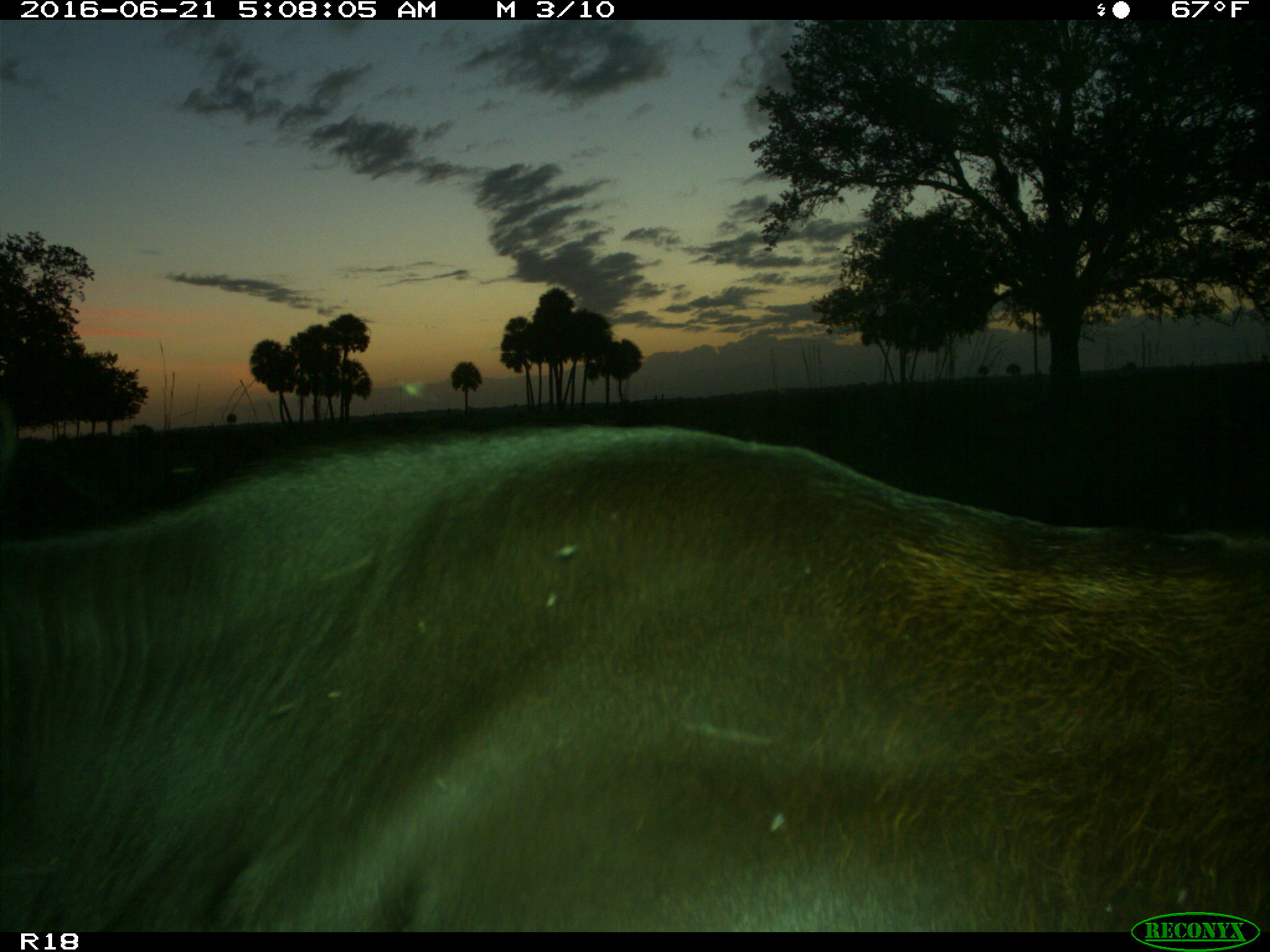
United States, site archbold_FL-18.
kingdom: Animalia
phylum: Chordata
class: Mammalia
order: Artiodactyla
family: Bovidae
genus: Bos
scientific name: Bos taurus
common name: domestic cow